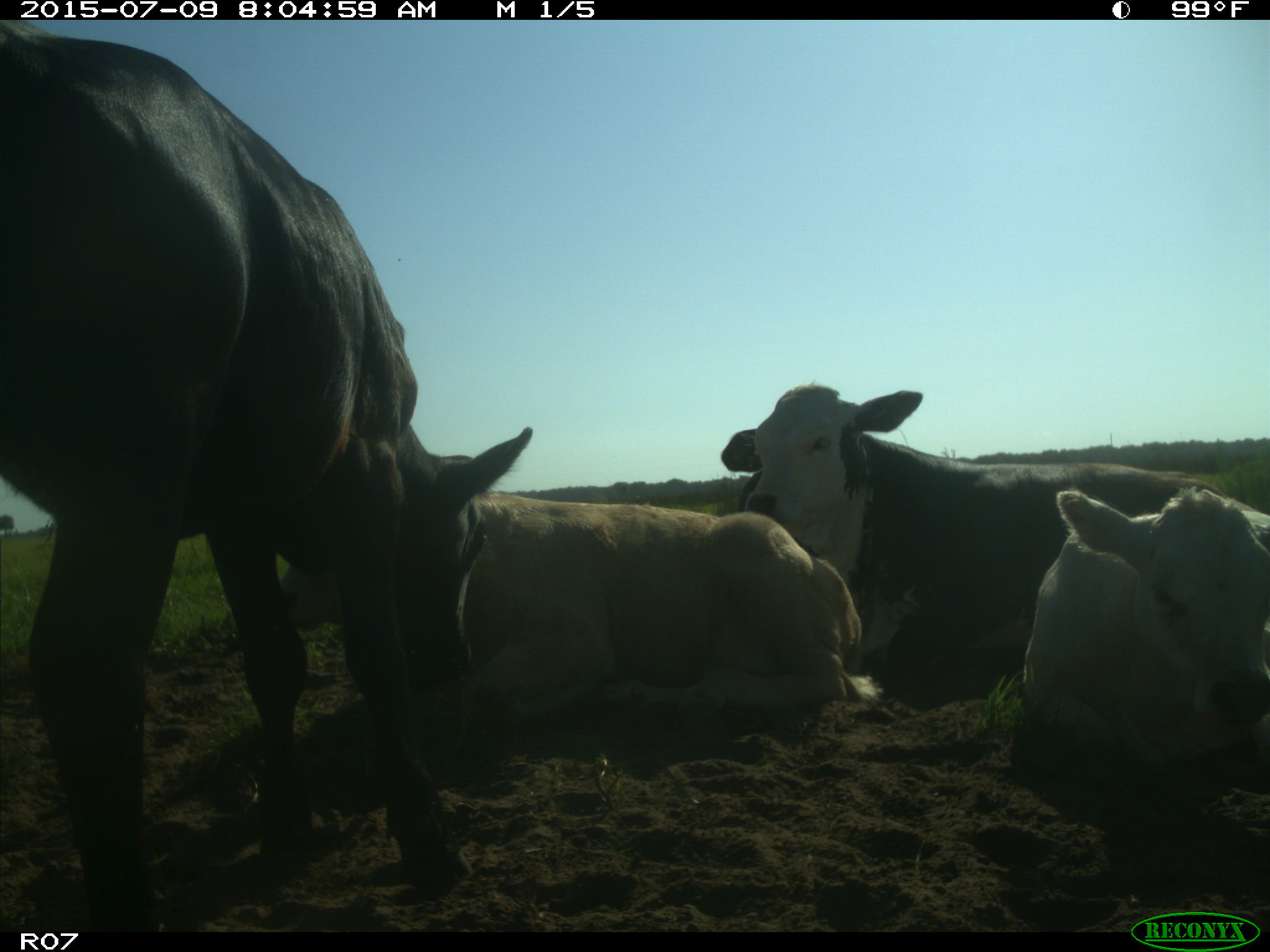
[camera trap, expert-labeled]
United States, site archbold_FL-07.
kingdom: Animalia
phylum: Chordata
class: Mammalia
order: Artiodactyla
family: Bovidae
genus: Bos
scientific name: Bos taurus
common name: domestic cow